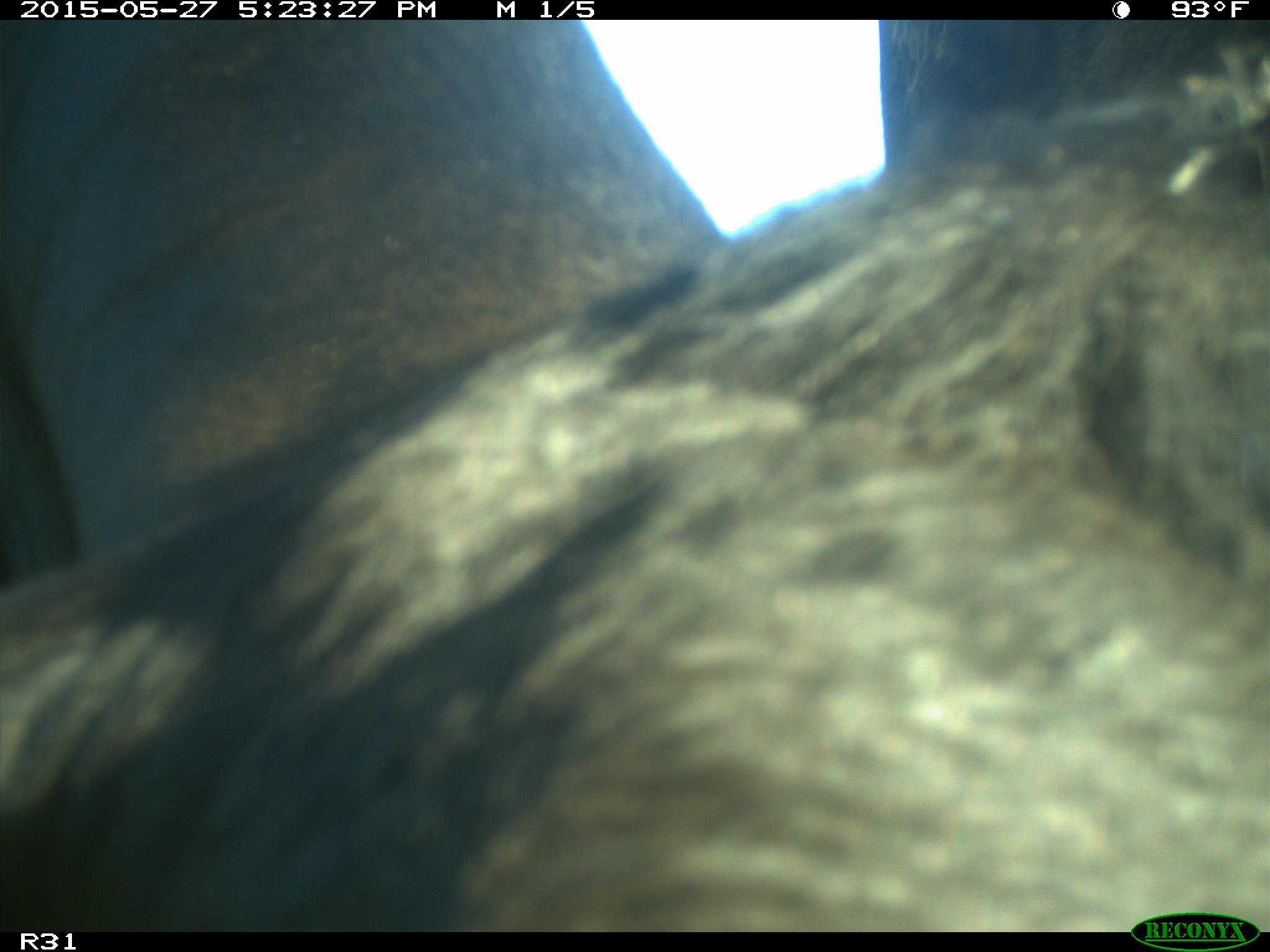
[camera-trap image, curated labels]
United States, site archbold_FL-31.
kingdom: Animalia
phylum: Chordata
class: Mammalia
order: Artiodactyla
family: Bovidae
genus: Bos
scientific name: Bos taurus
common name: domestic cow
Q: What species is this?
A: Bos taurus (domestic cow).